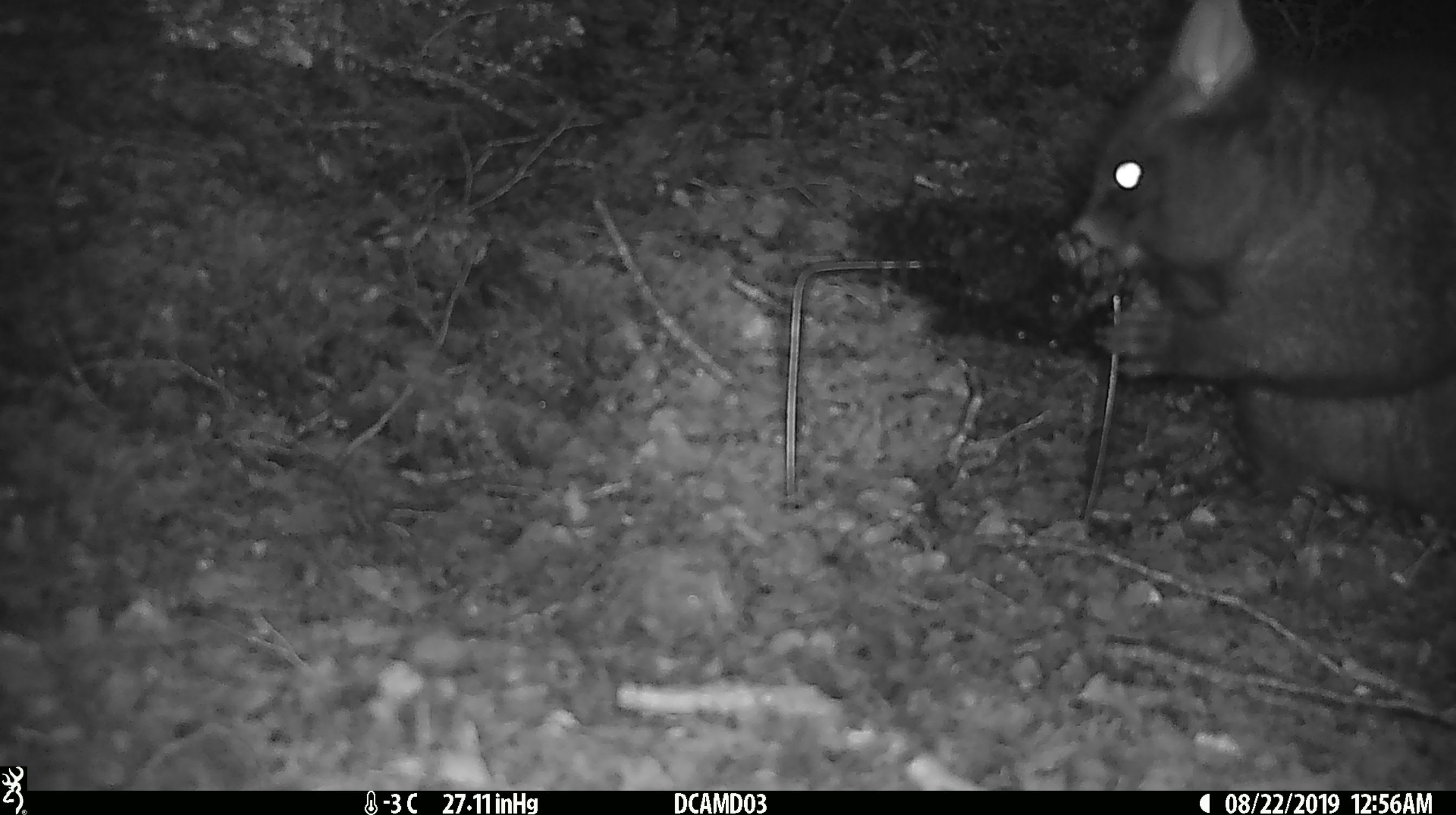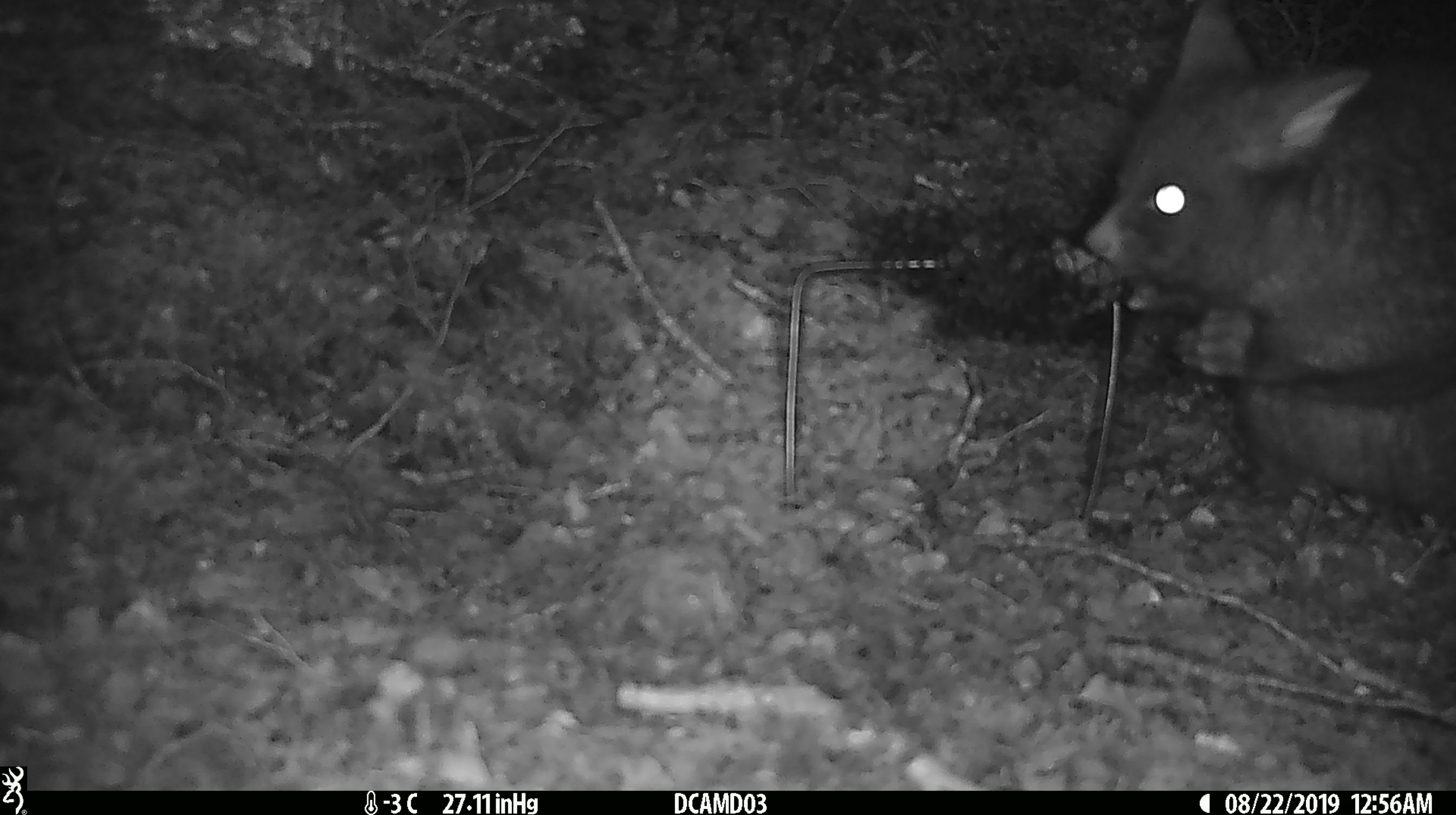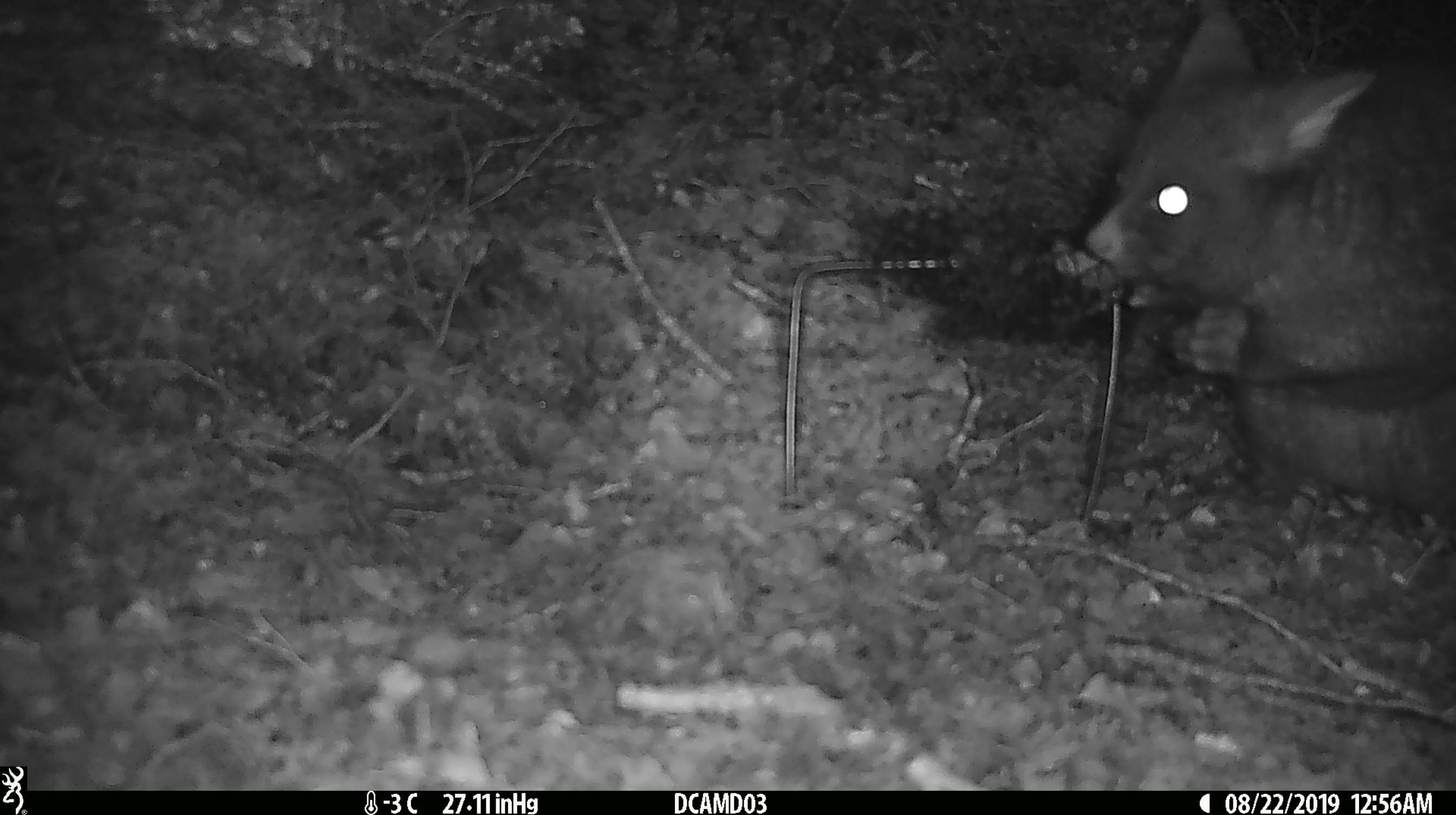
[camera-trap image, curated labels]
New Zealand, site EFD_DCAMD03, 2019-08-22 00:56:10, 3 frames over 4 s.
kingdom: Animalia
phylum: Chordata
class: Mammalia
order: Diprotodontia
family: Phalangeridae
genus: Trichosurus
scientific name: Trichosurus vulpecula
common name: common brushtail possum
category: possum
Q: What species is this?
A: Possum (common brushtail possum) (Trichosurus vulpecula).